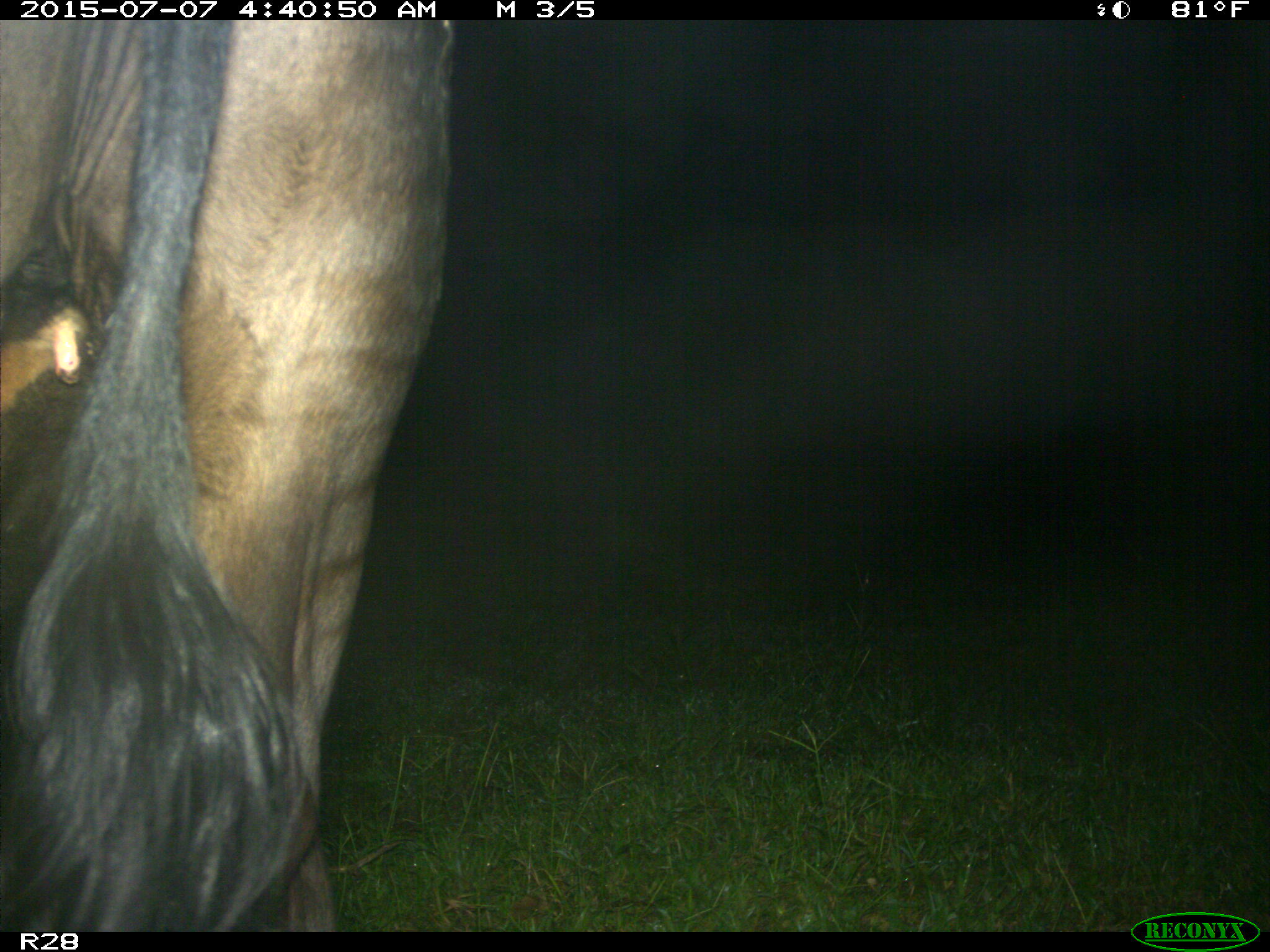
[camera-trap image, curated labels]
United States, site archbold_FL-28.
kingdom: Animalia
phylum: Chordata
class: Mammalia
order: Artiodactyla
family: Bovidae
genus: Bos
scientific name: Bos taurus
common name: domestic cow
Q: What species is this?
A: Bos taurus (domestic cow).